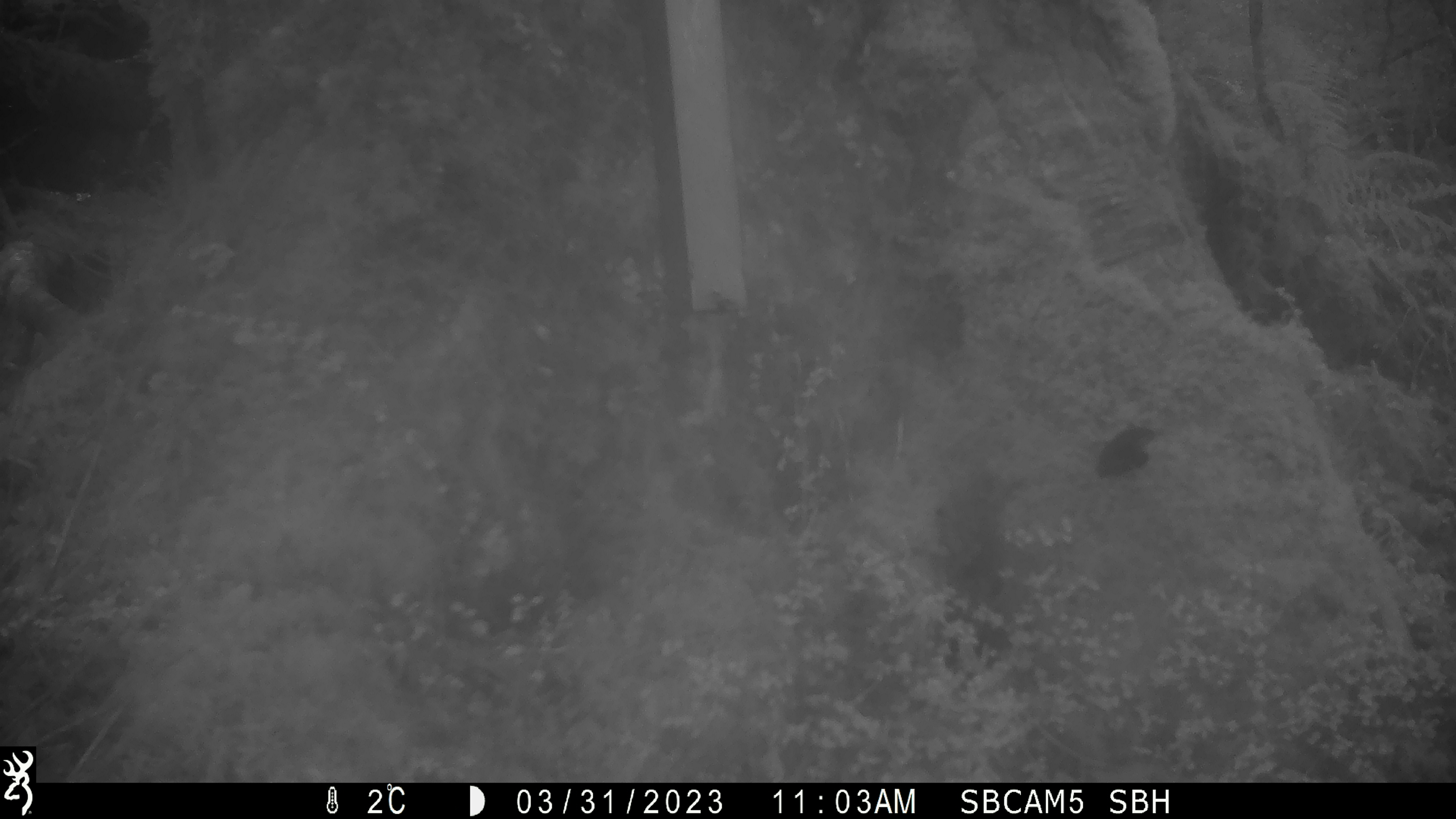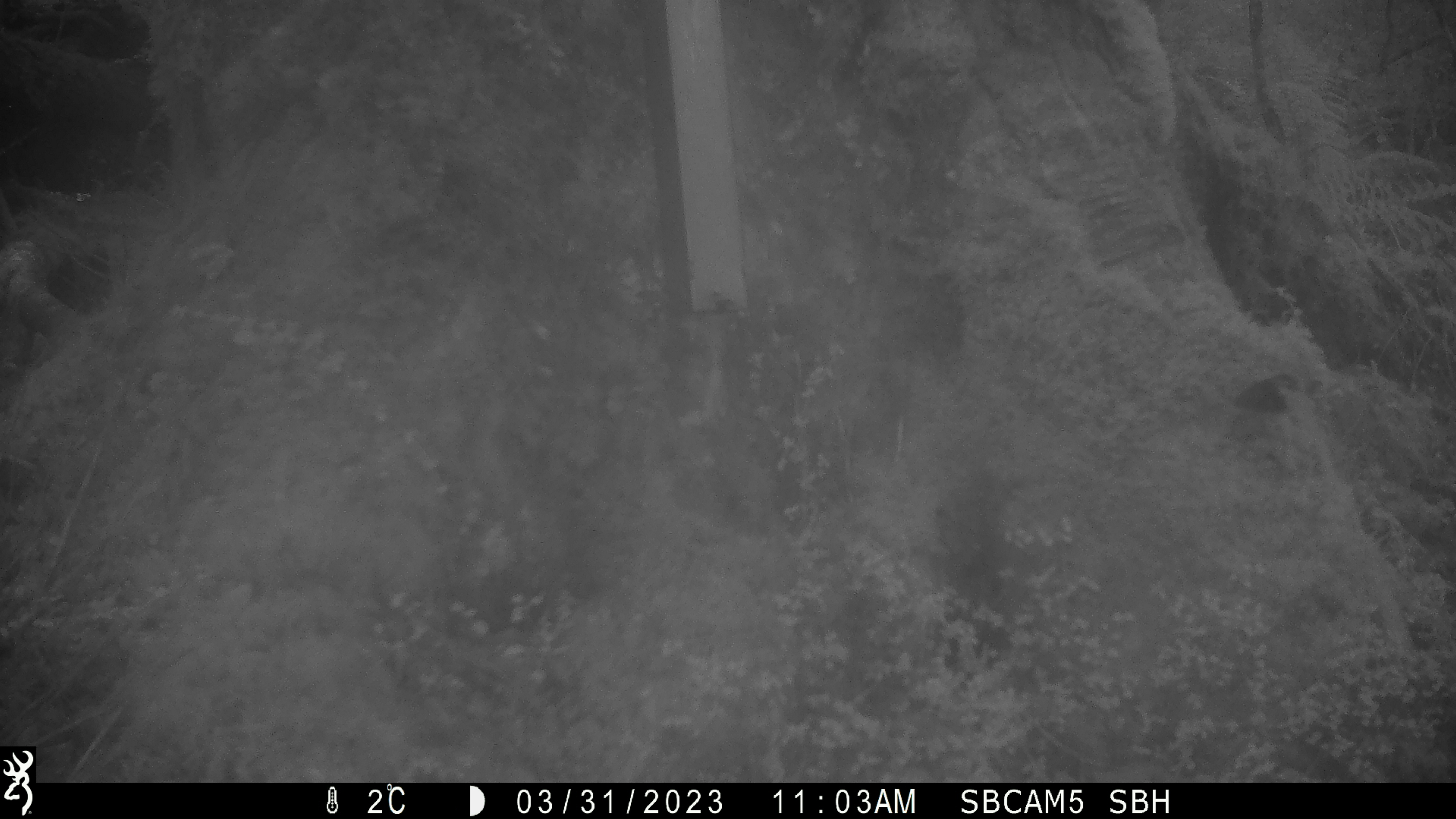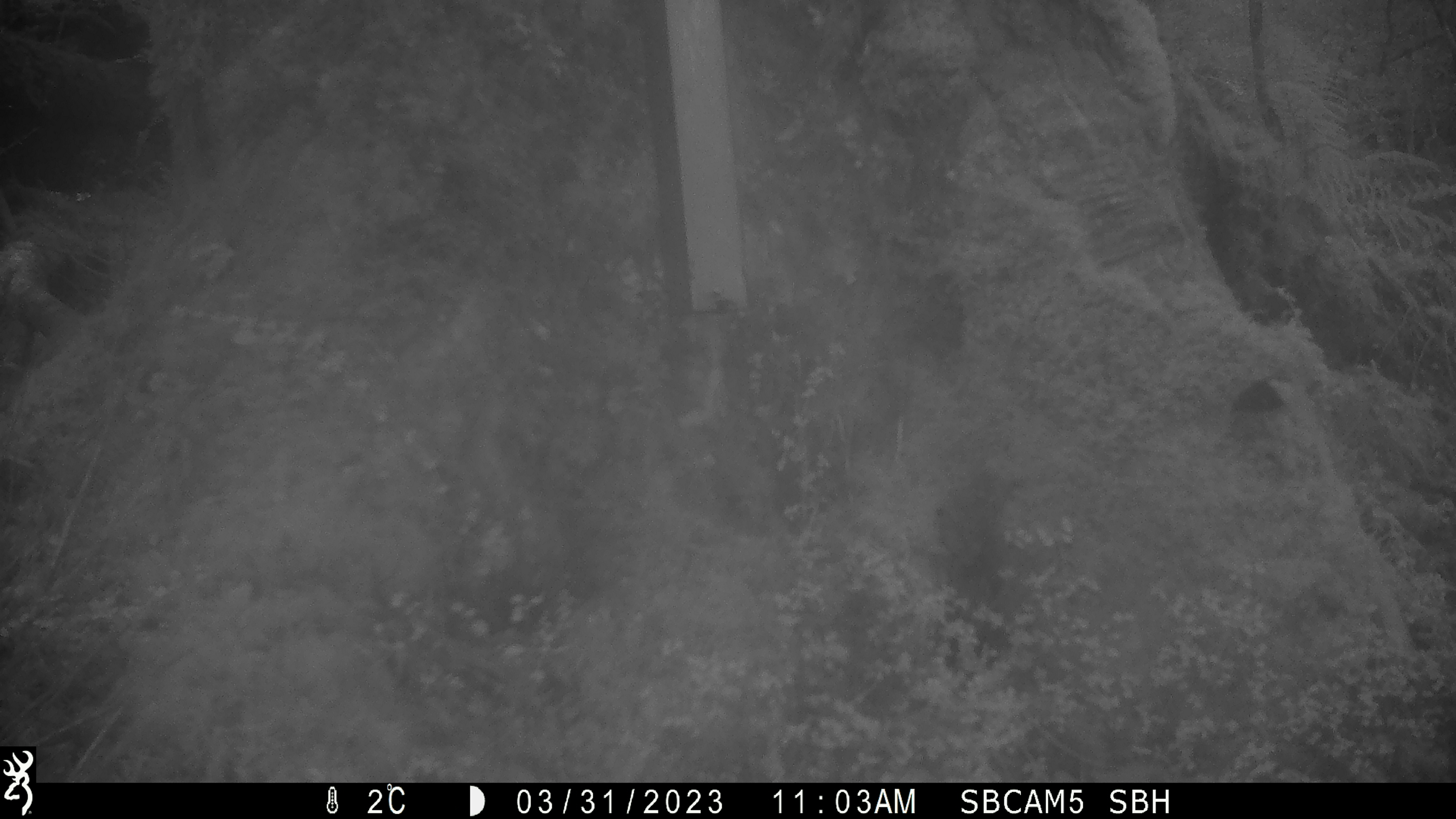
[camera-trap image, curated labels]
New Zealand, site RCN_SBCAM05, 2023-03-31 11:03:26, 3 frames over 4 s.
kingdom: Animalia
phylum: Chordata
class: Aves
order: Passeriformes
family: Acanthisittidae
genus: Acanthisitta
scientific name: Acanthisitta chloris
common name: rifleman